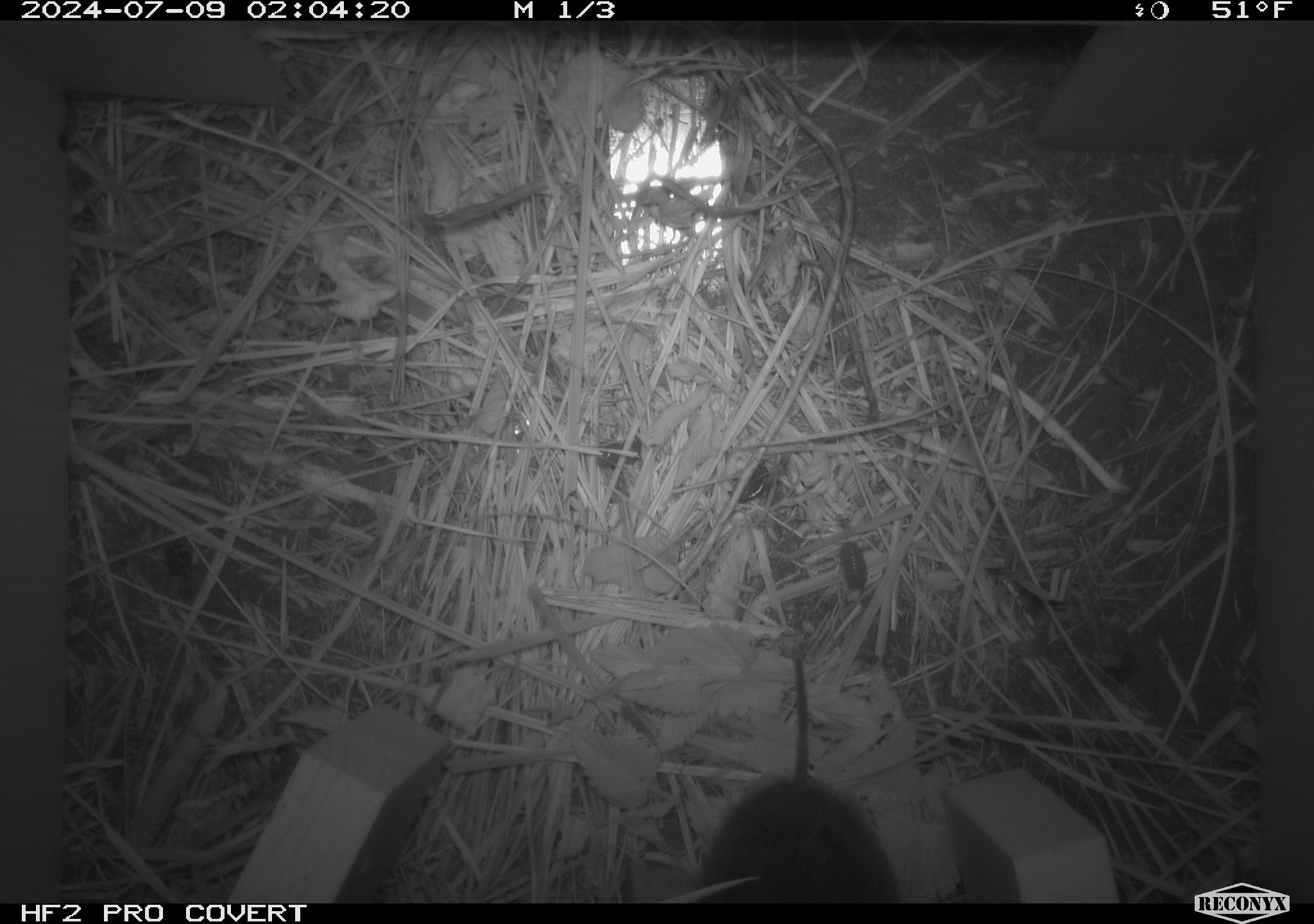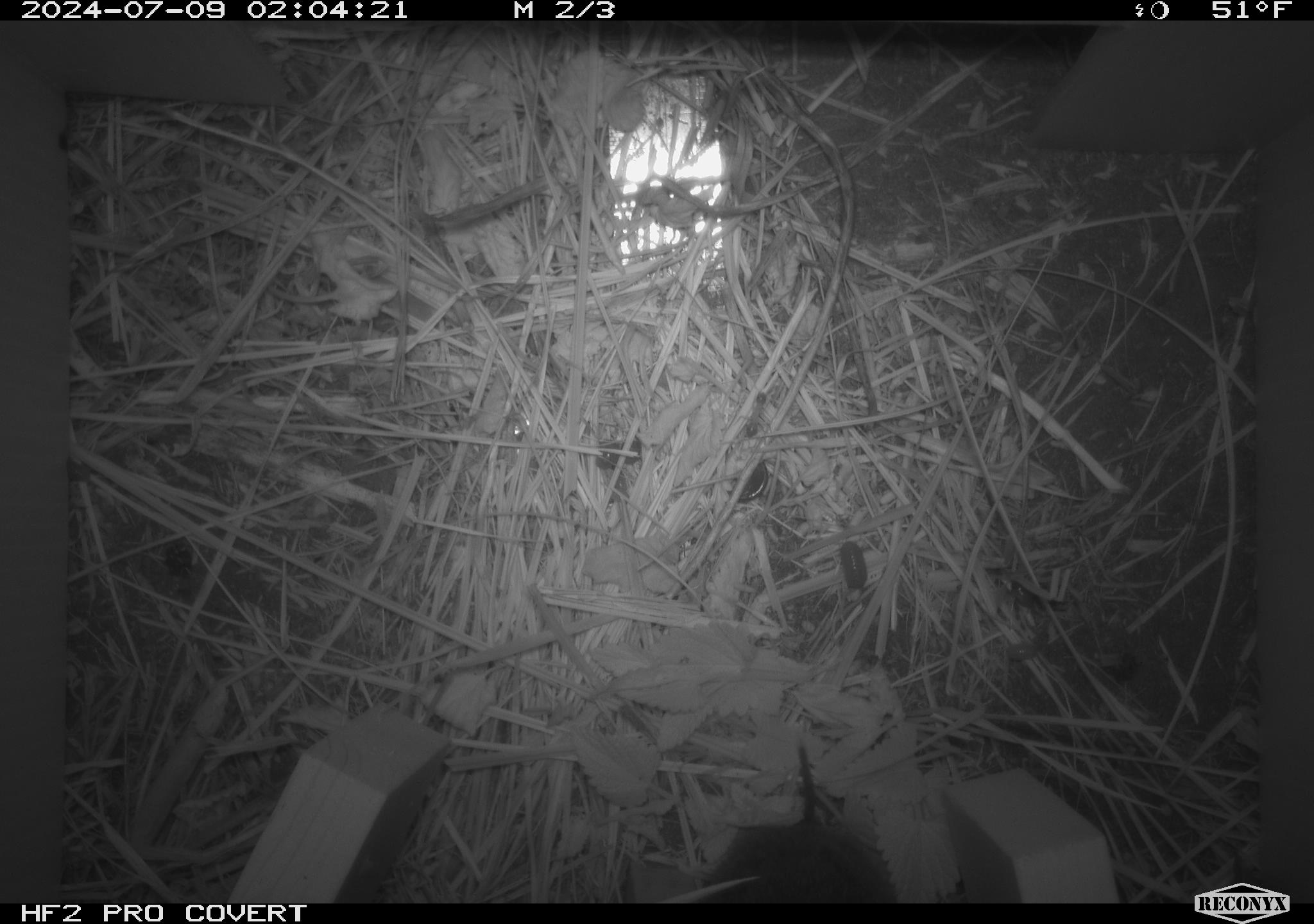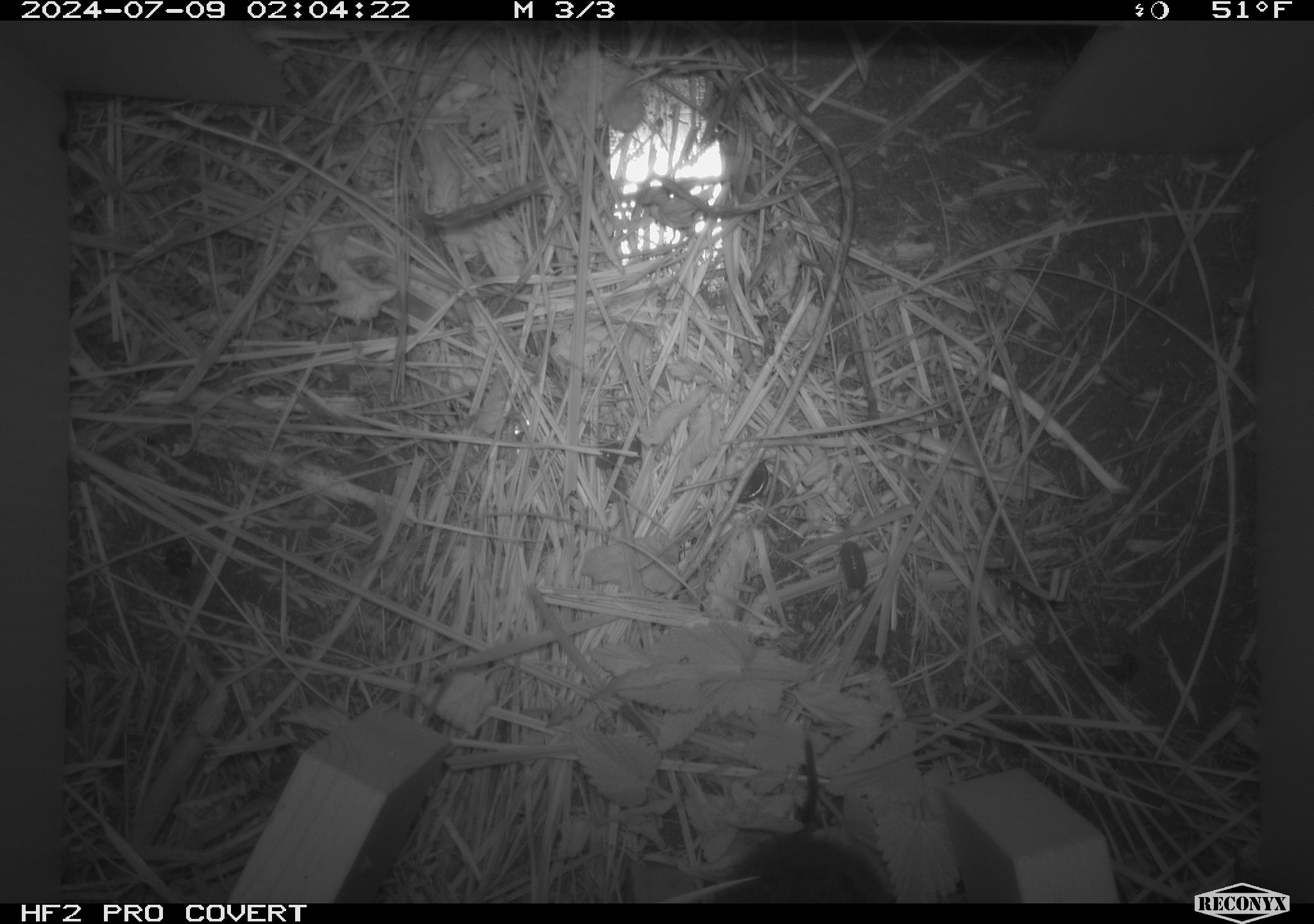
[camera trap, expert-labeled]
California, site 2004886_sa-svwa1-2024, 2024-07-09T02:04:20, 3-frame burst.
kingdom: Animalia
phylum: Chordata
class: Mammalia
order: Rodentia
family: Cricetidae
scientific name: Arvicolinae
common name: voles, lemmings, and muskrats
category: arvicolinae subfamily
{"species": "arvicolinae subfamily (voles, lemmings, and muskrats) (Arvicolinae)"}